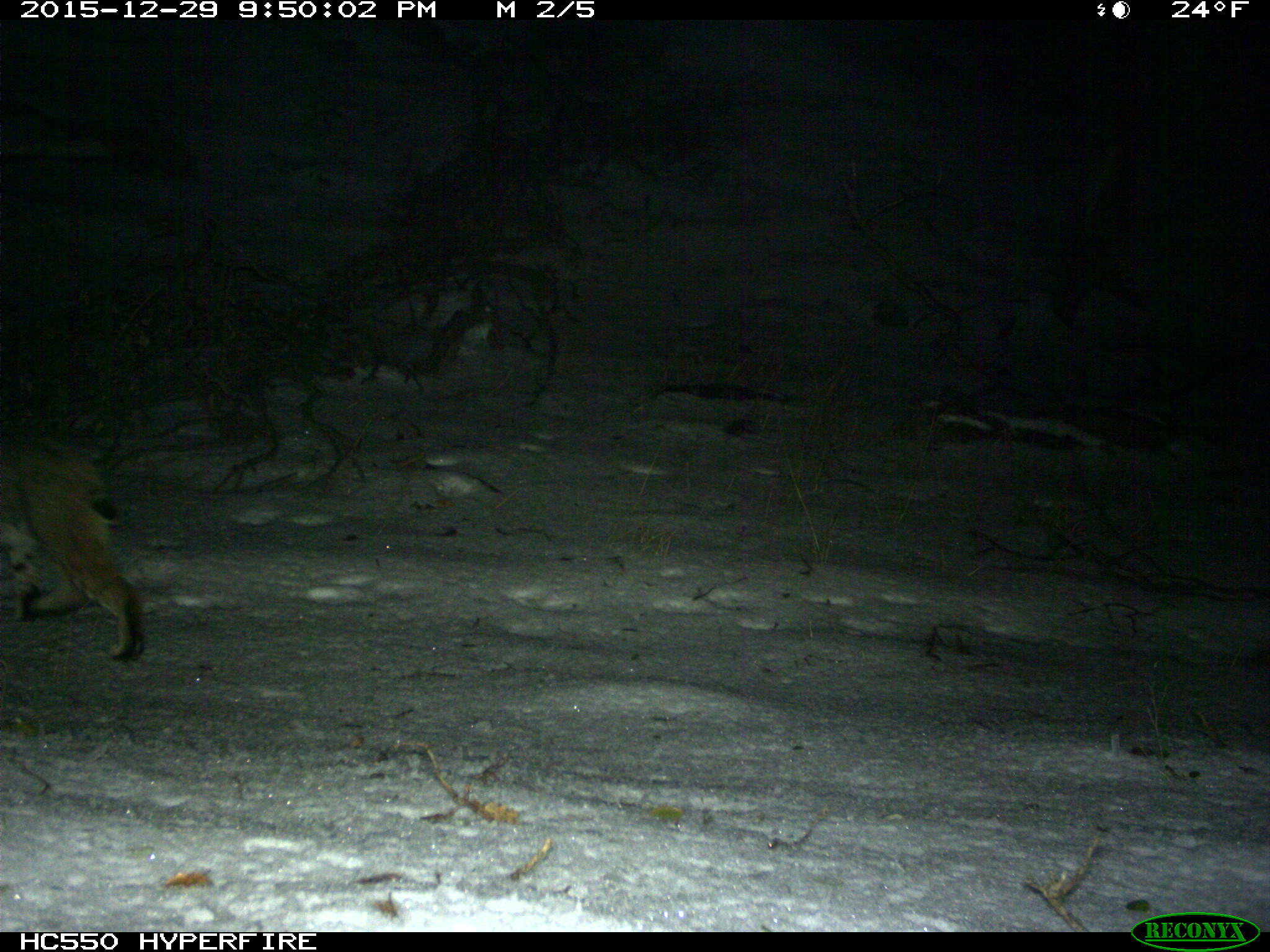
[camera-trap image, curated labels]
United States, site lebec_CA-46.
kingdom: Animalia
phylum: Chordata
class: Mammalia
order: Carnivora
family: Felidae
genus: Lynx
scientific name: Lynx rufus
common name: bobcat